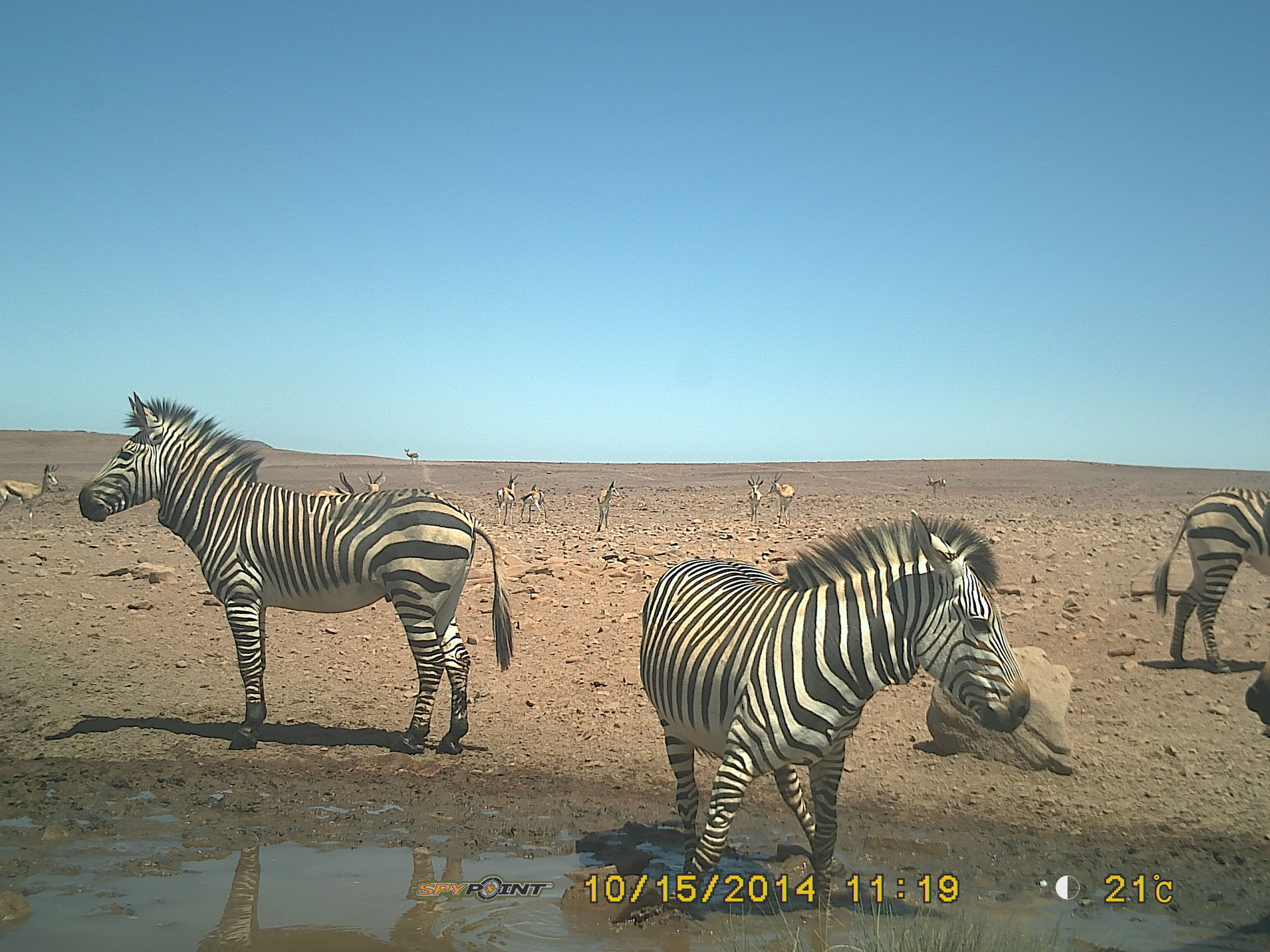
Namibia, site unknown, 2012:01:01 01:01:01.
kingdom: Animalia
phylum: Chordata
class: Mammalia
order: Perissodactyla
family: Equidae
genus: Equus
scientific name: Equus zebra hartmannae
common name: hartmann's mountain zebra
Equus zebra hartmannae (hartmann's mountain zebra).